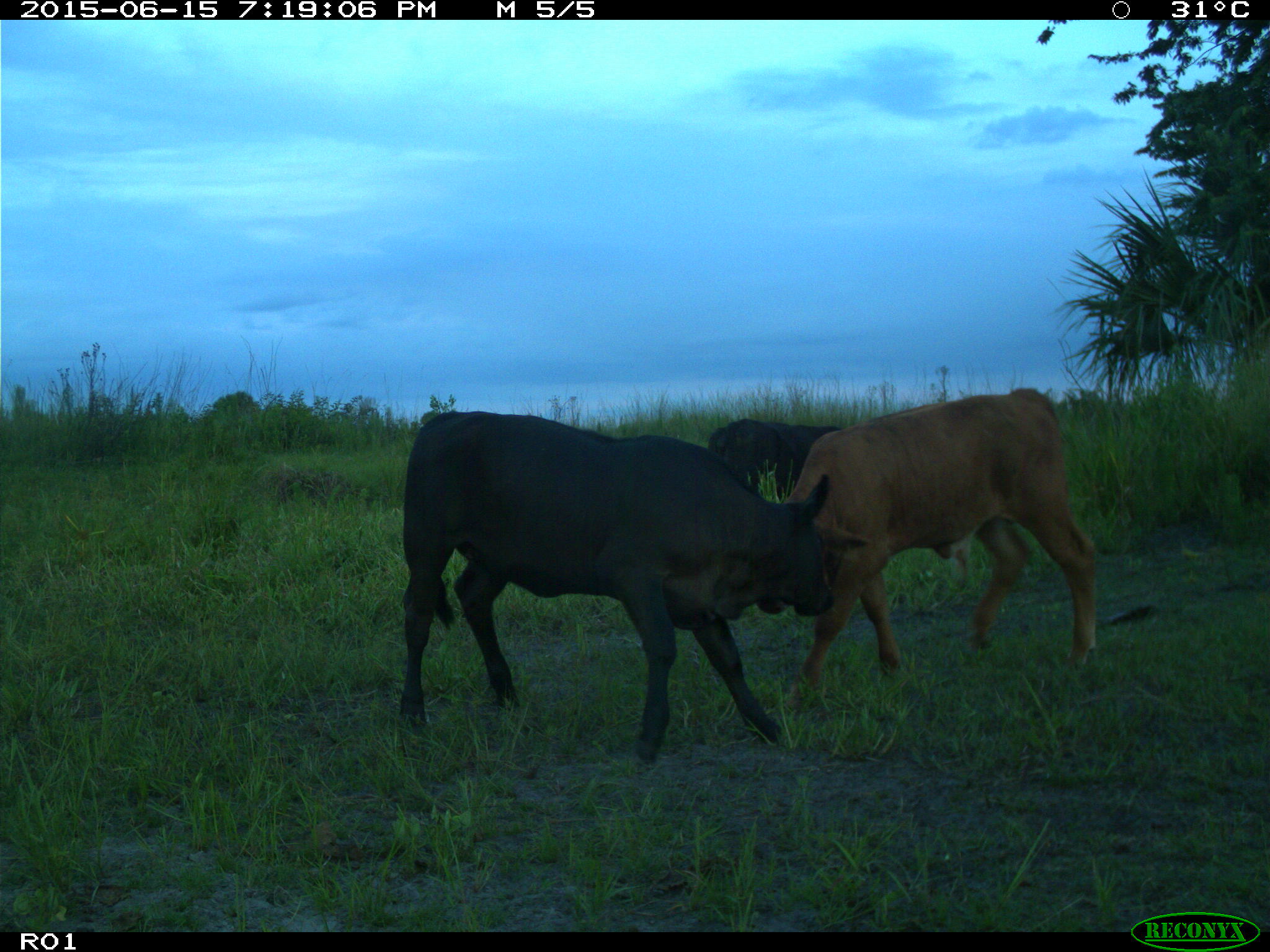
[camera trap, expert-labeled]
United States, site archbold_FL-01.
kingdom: Animalia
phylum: Chordata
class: Mammalia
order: Artiodactyla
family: Bovidae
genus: Bos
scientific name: Bos taurus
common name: domestic cow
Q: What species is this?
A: Bos taurus (domestic cow).